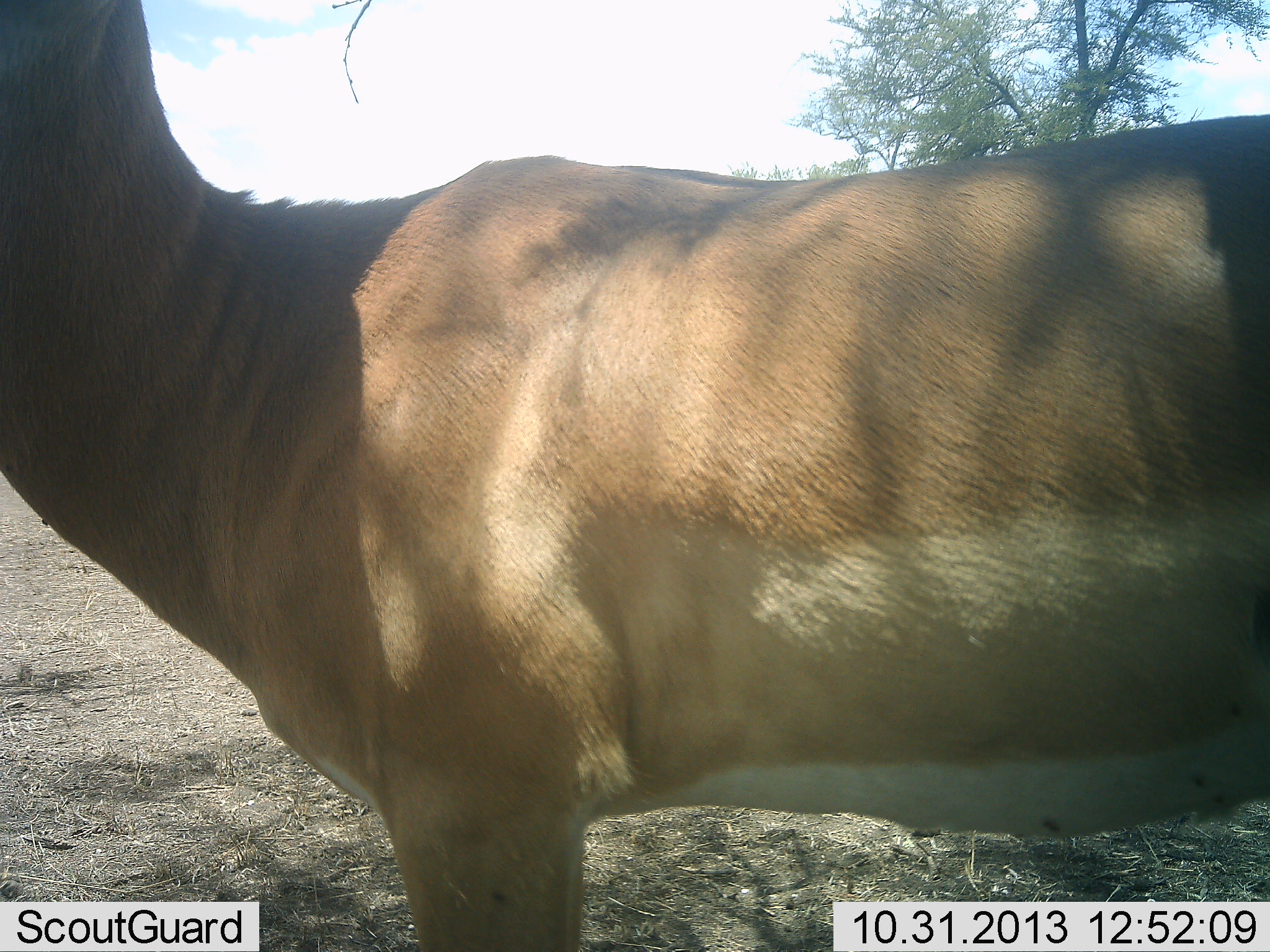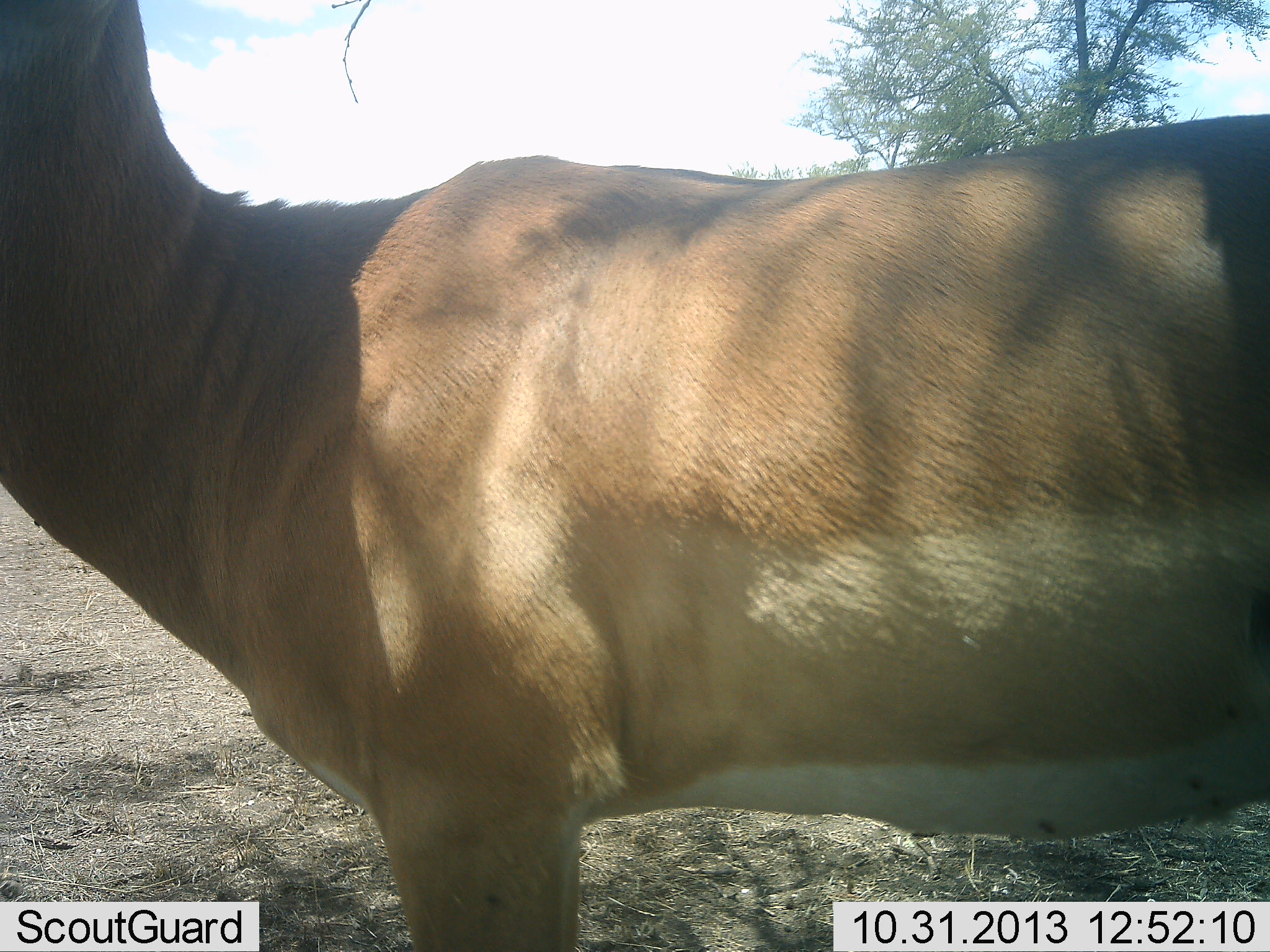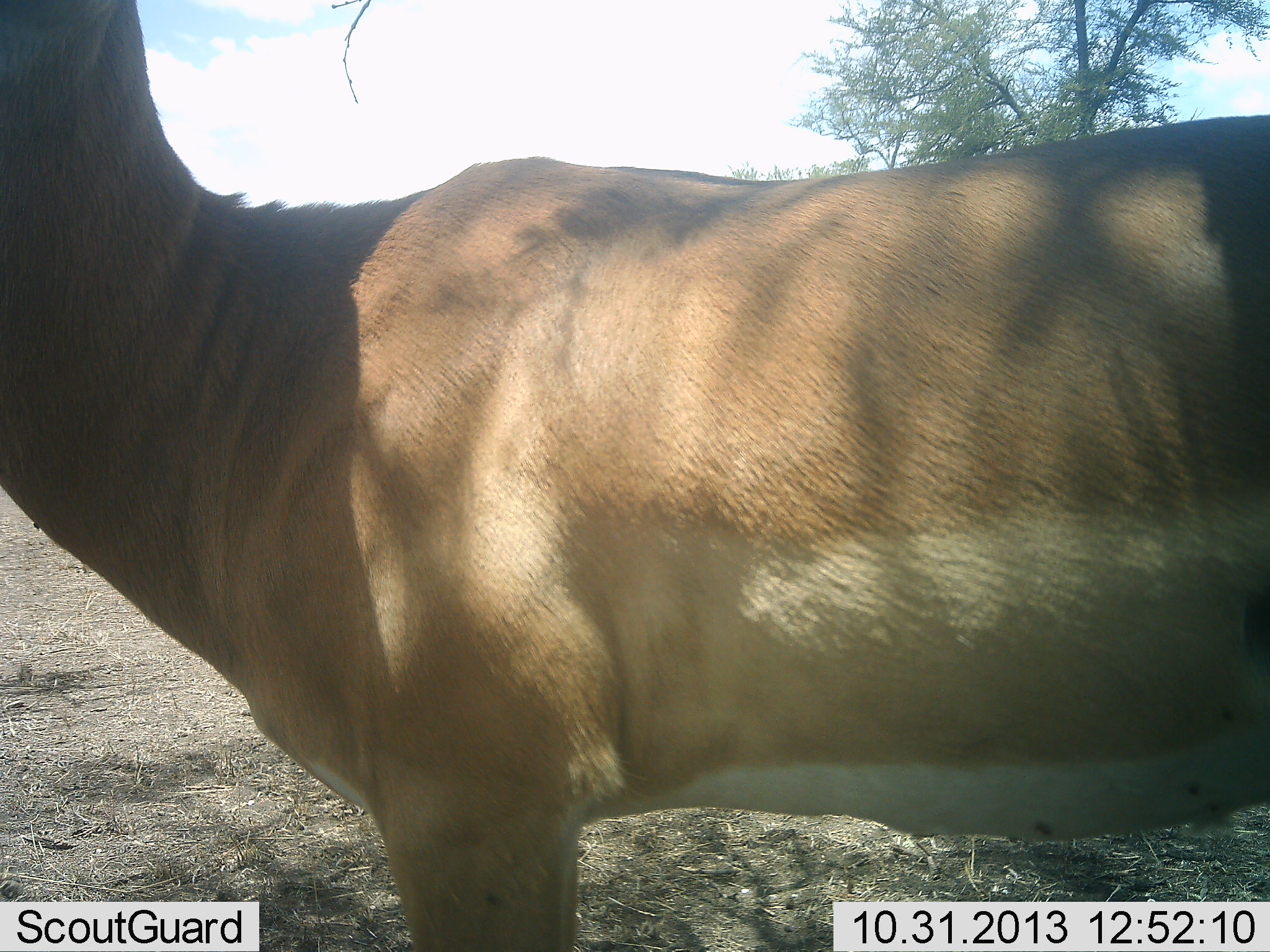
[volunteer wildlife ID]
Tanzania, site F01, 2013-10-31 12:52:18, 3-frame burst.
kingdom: Animalia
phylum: Chordata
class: Mammalia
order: Artiodactyla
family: Bovidae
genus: Aepyceros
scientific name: Aepyceros melampus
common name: impala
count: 1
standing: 100%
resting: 0%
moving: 0%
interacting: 0%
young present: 0%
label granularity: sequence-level